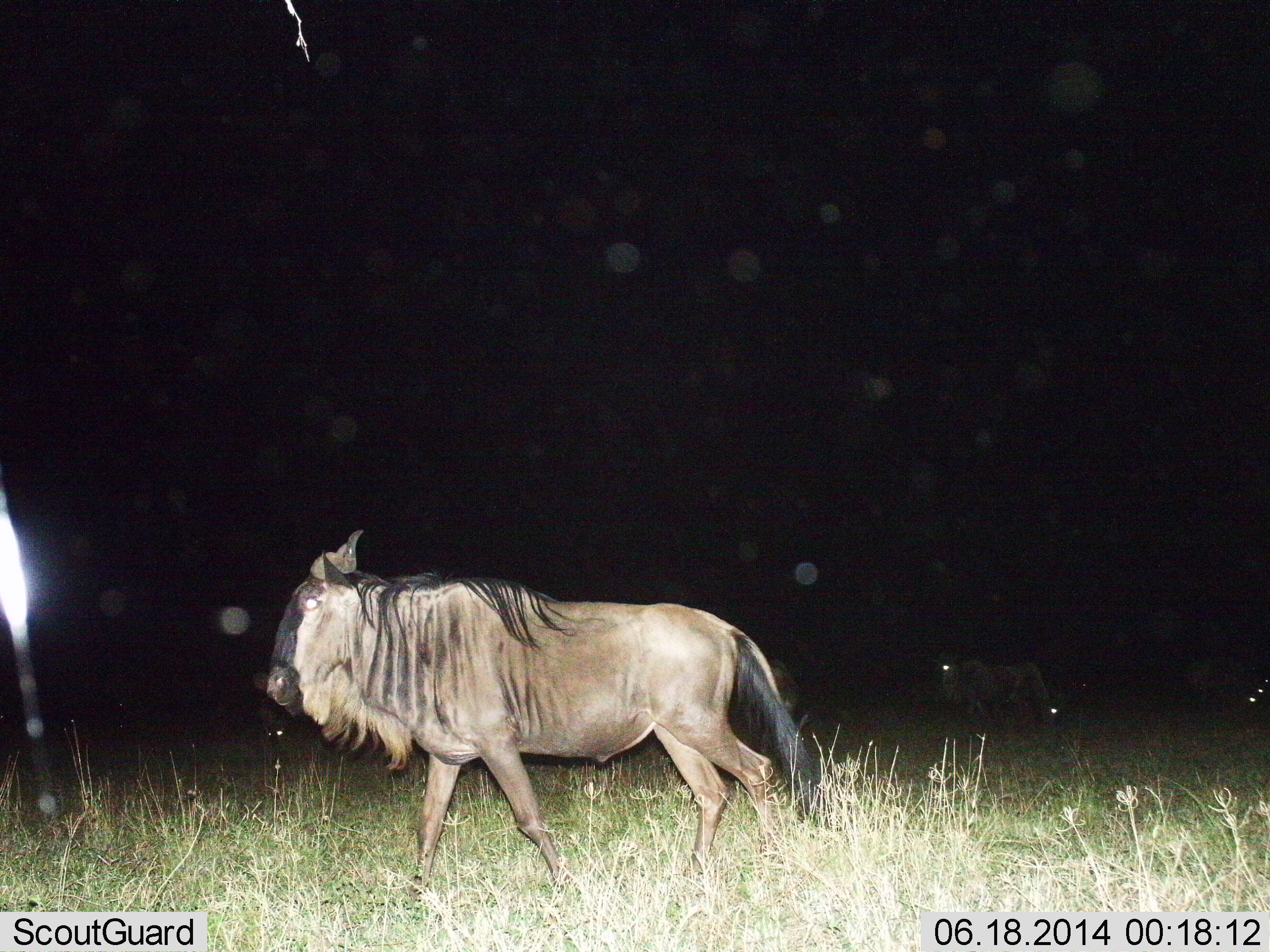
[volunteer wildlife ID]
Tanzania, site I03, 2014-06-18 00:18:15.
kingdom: Animalia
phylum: Chordata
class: Mammalia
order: Artiodactyla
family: Bovidae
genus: Connochaetes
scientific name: Connochaetes taurinus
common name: blue wildebeest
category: wildebeest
Wildebeest (blue wildebeest) (Connochaetes taurinus), count 3. Behavior (volunteer vote fractions): standing 30%, resting 0%, moving 80%, interacting 0%. Young present (vote fraction): 0%. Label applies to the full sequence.